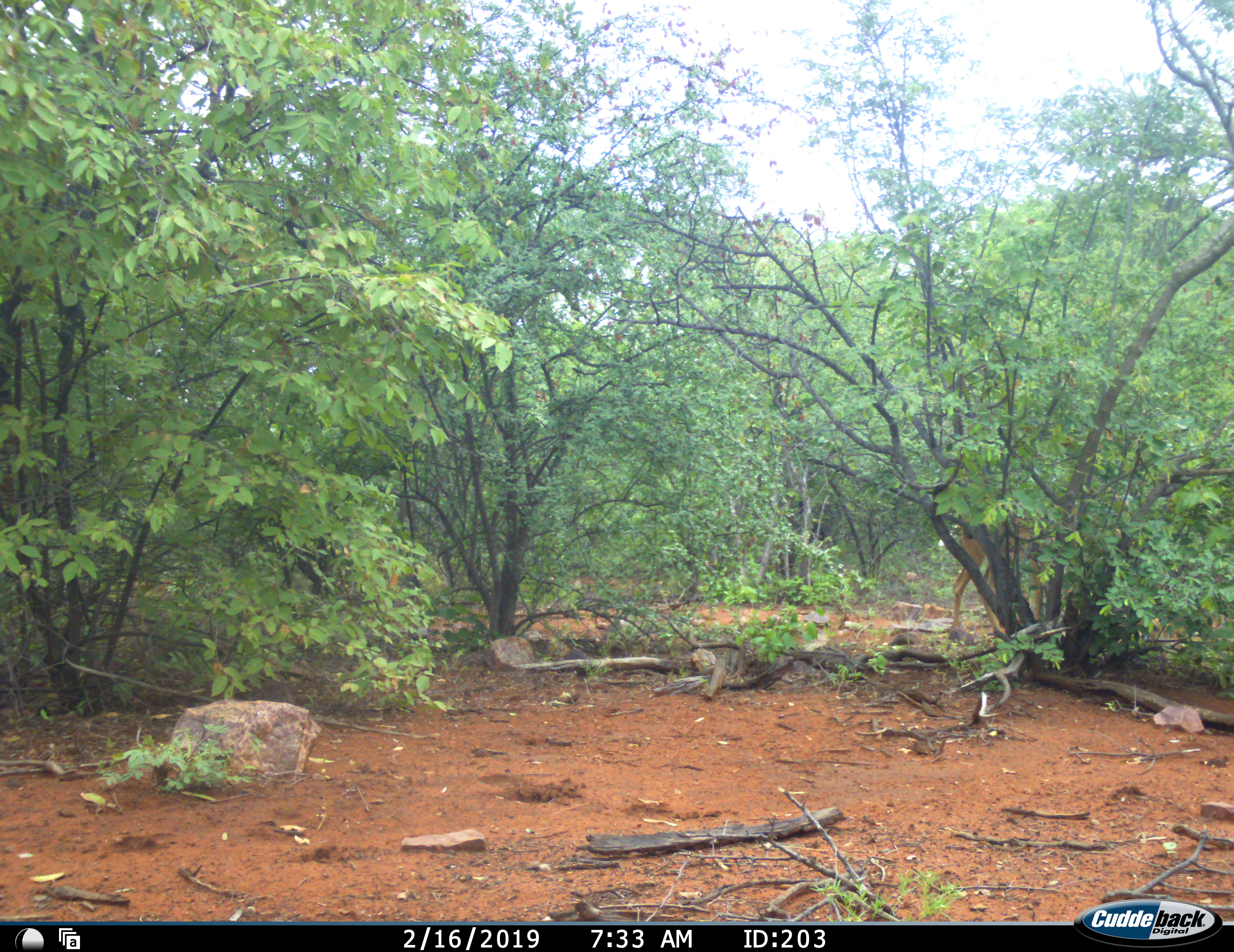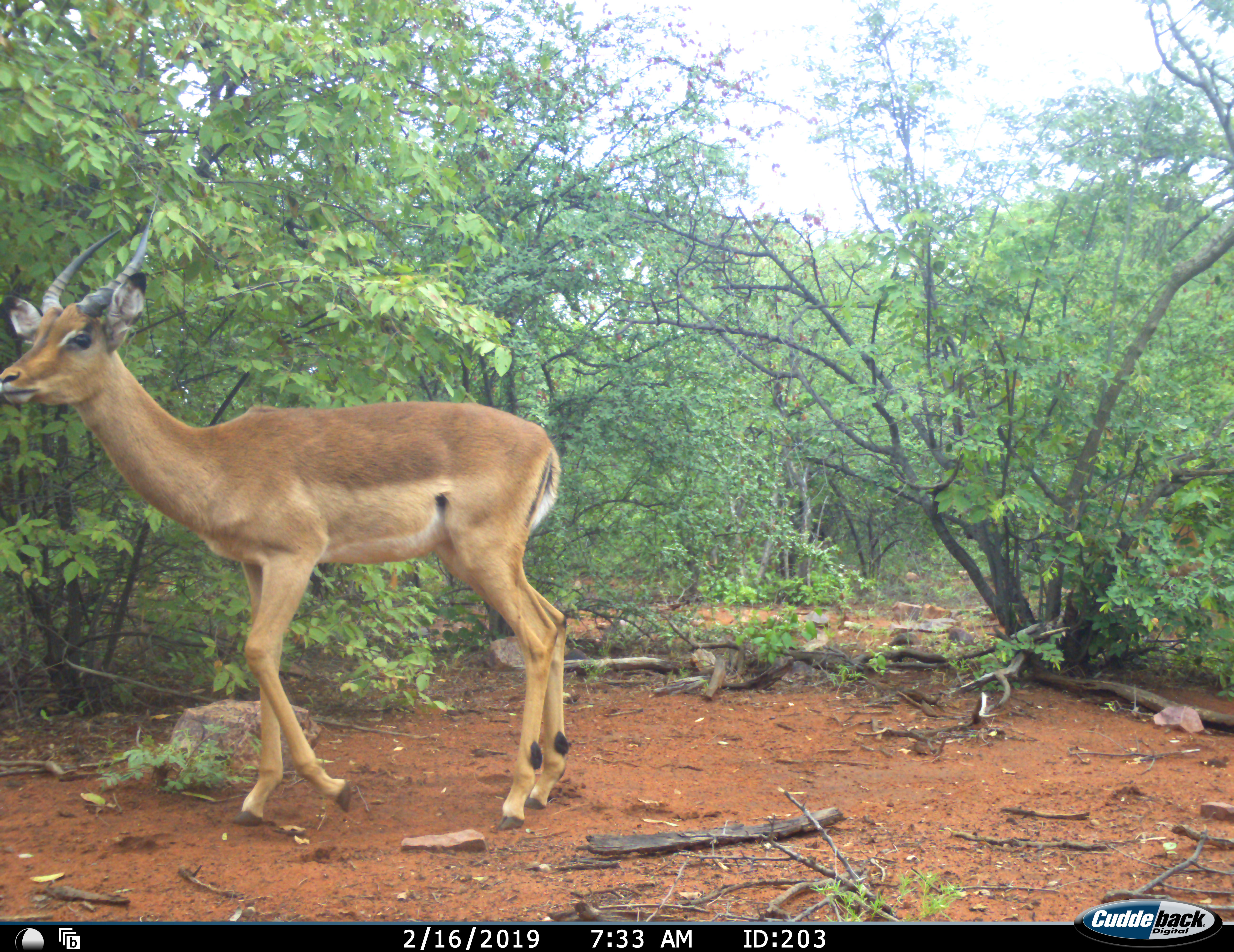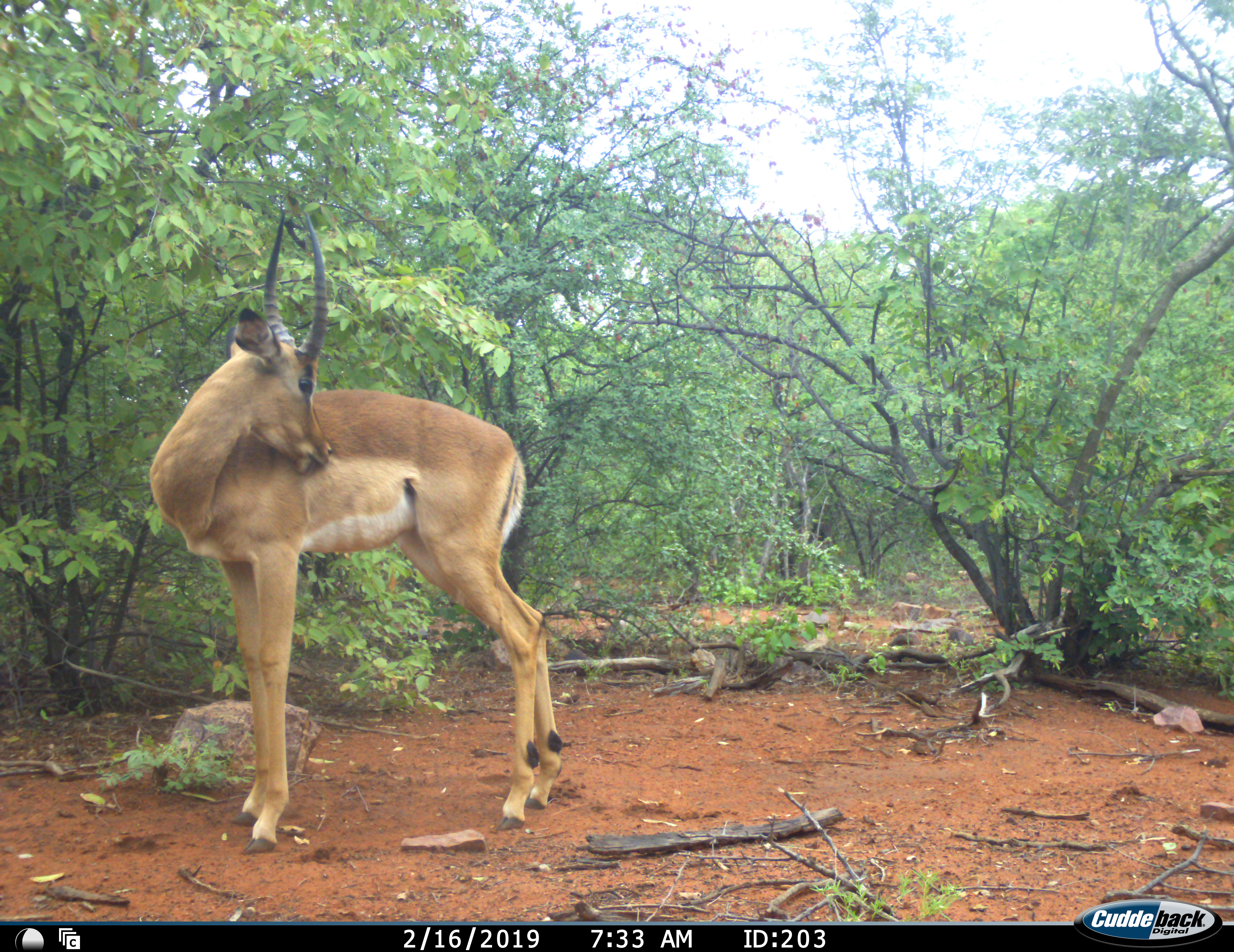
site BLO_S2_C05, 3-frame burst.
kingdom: Animalia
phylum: Chordata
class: Mammalia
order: Artiodactyla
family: Bovidae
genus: Aepyceros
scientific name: Aepyceros melampus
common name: impala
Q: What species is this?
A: Impala (Aepyceros melampus).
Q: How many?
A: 2.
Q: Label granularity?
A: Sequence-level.